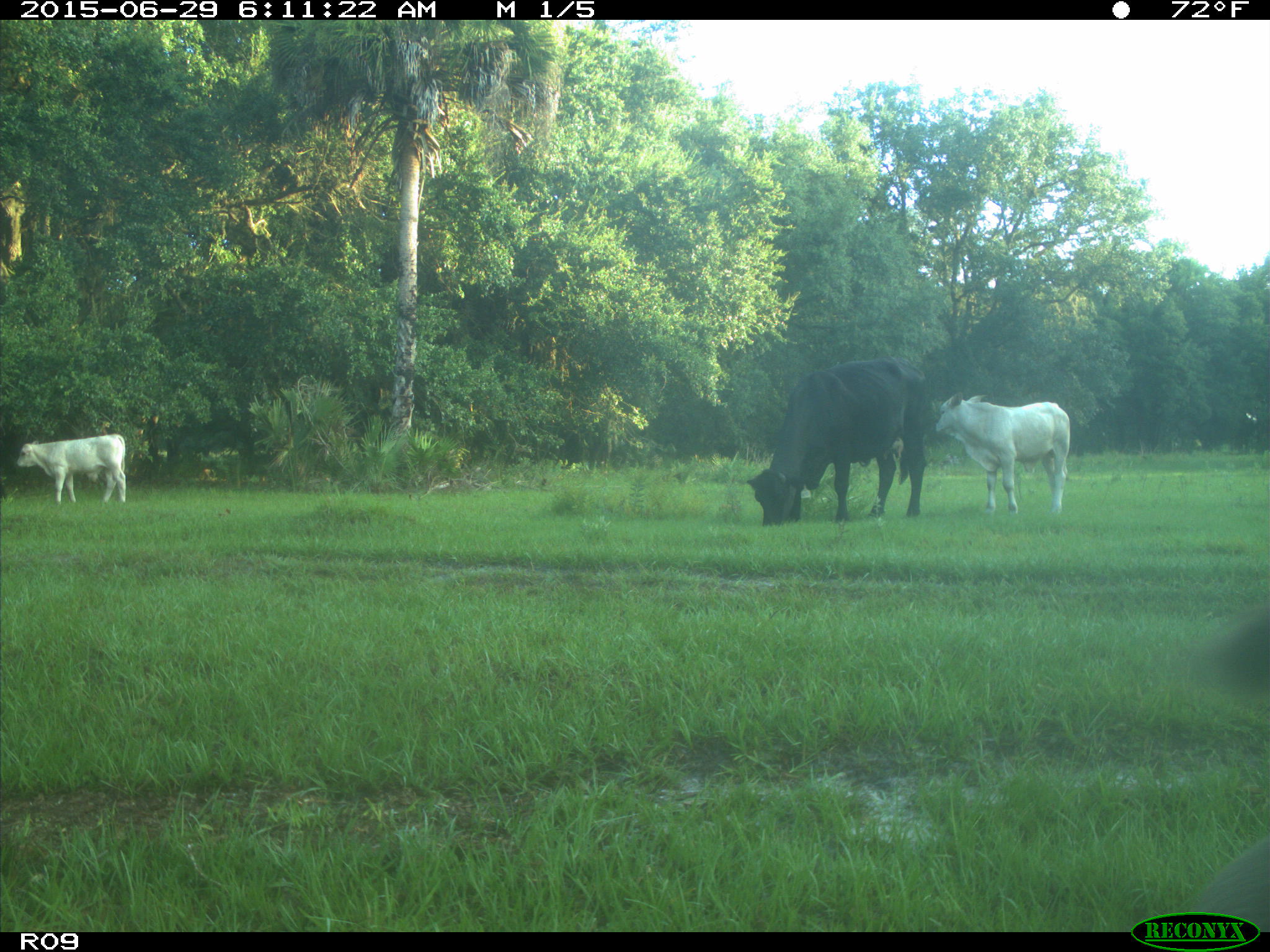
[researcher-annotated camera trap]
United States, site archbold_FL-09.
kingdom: Animalia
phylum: Chordata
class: Mammalia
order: Artiodactyla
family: Bovidae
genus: Bos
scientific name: Bos taurus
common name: domestic cow